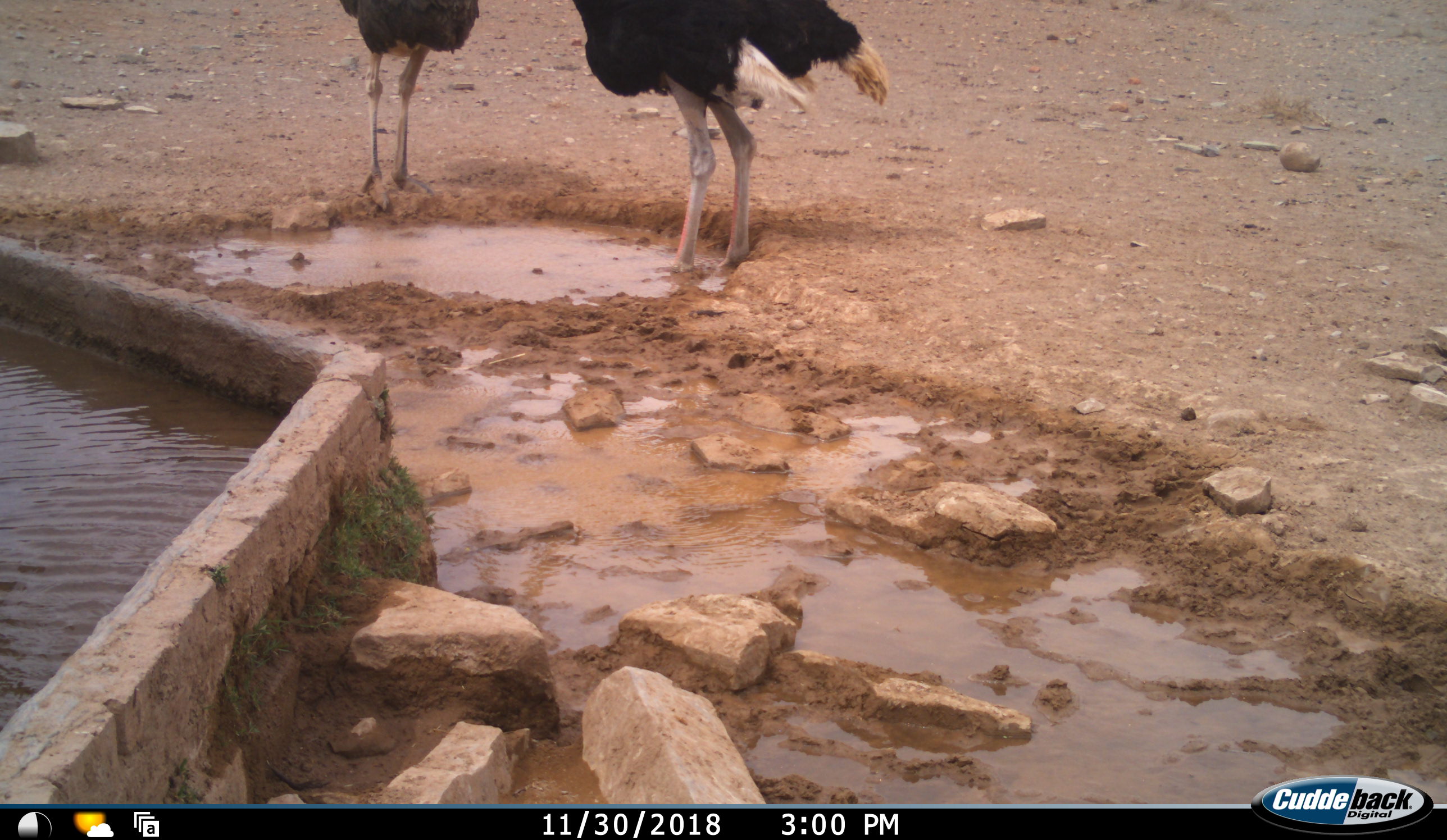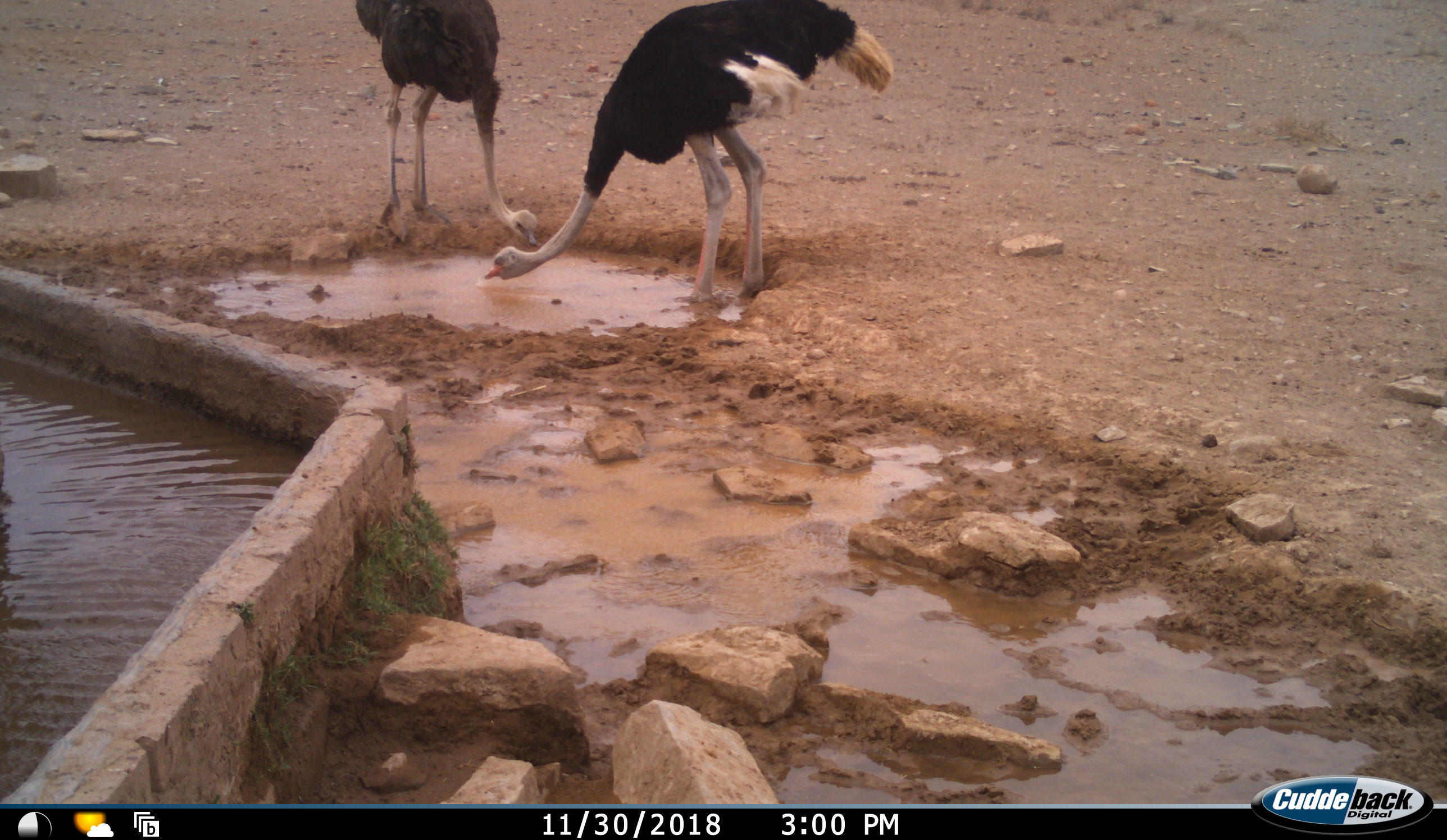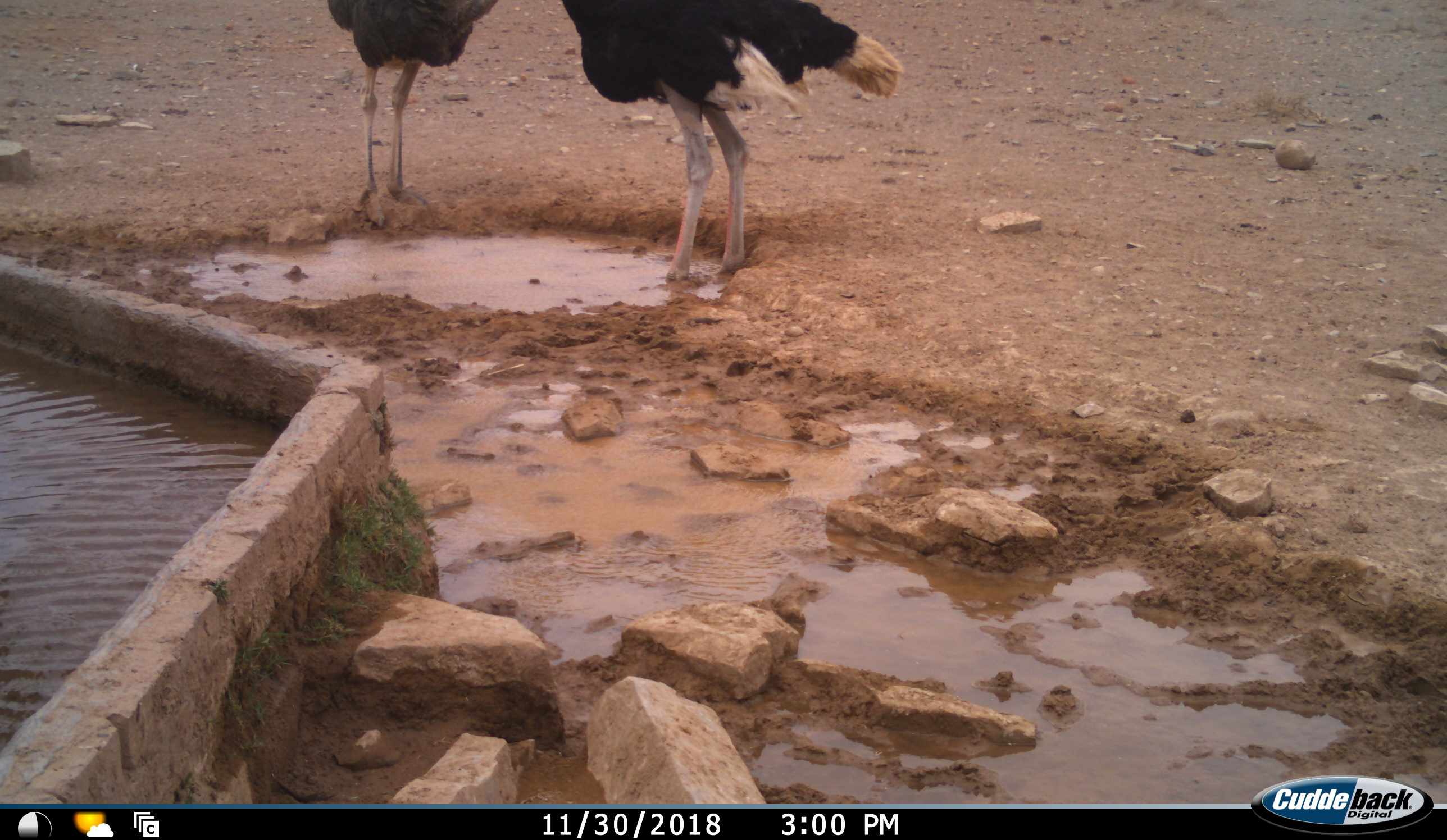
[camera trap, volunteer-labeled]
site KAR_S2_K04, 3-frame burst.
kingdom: Animalia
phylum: Chordata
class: Aves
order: Struthioniformes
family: Struthionidae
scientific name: Struthionidae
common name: ostrich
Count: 2.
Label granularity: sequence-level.